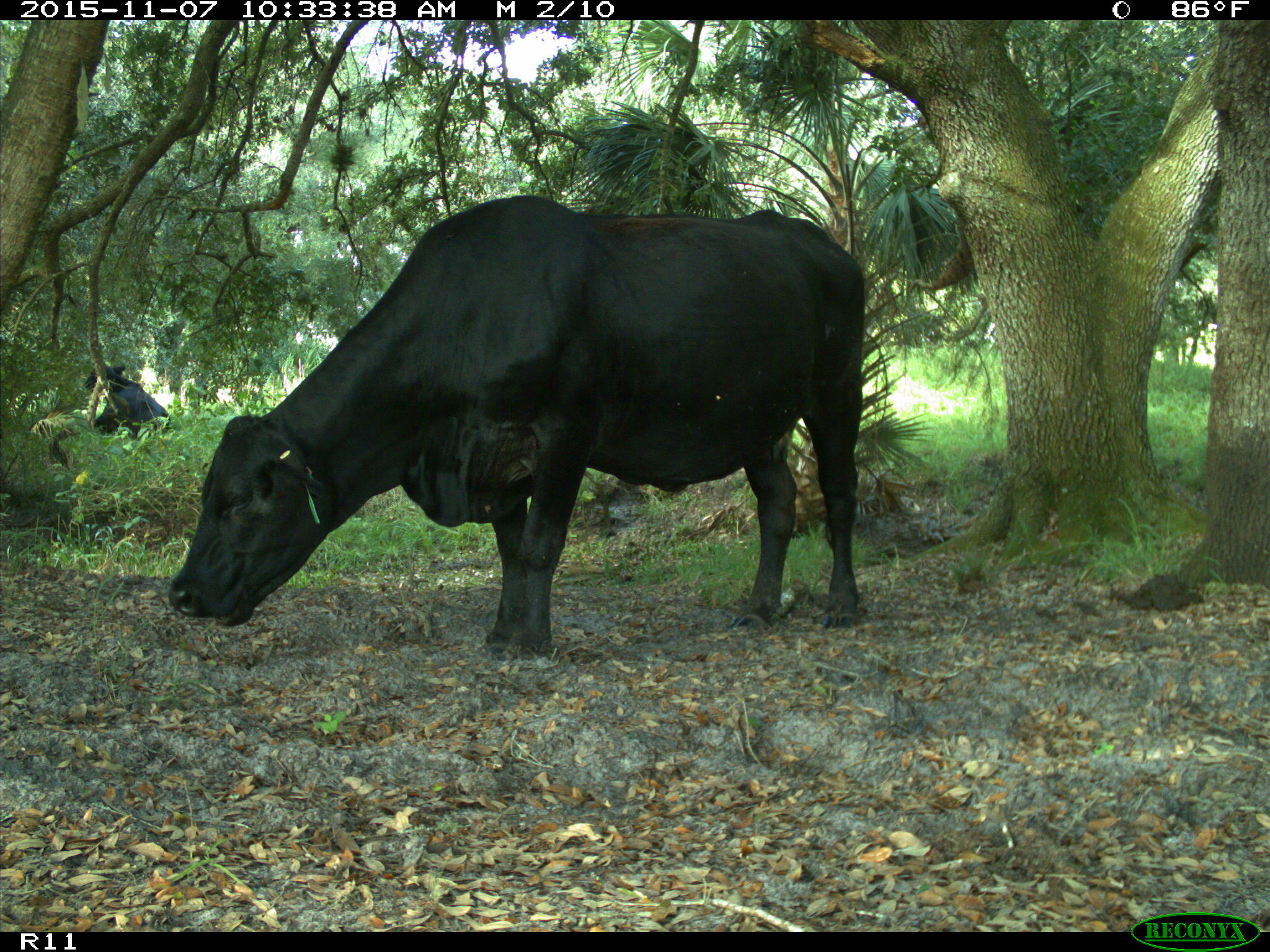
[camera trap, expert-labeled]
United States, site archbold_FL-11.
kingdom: Animalia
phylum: Chordata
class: Mammalia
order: Artiodactyla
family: Bovidae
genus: Bos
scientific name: Bos taurus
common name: domestic cow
Bos taurus (domestic cow).